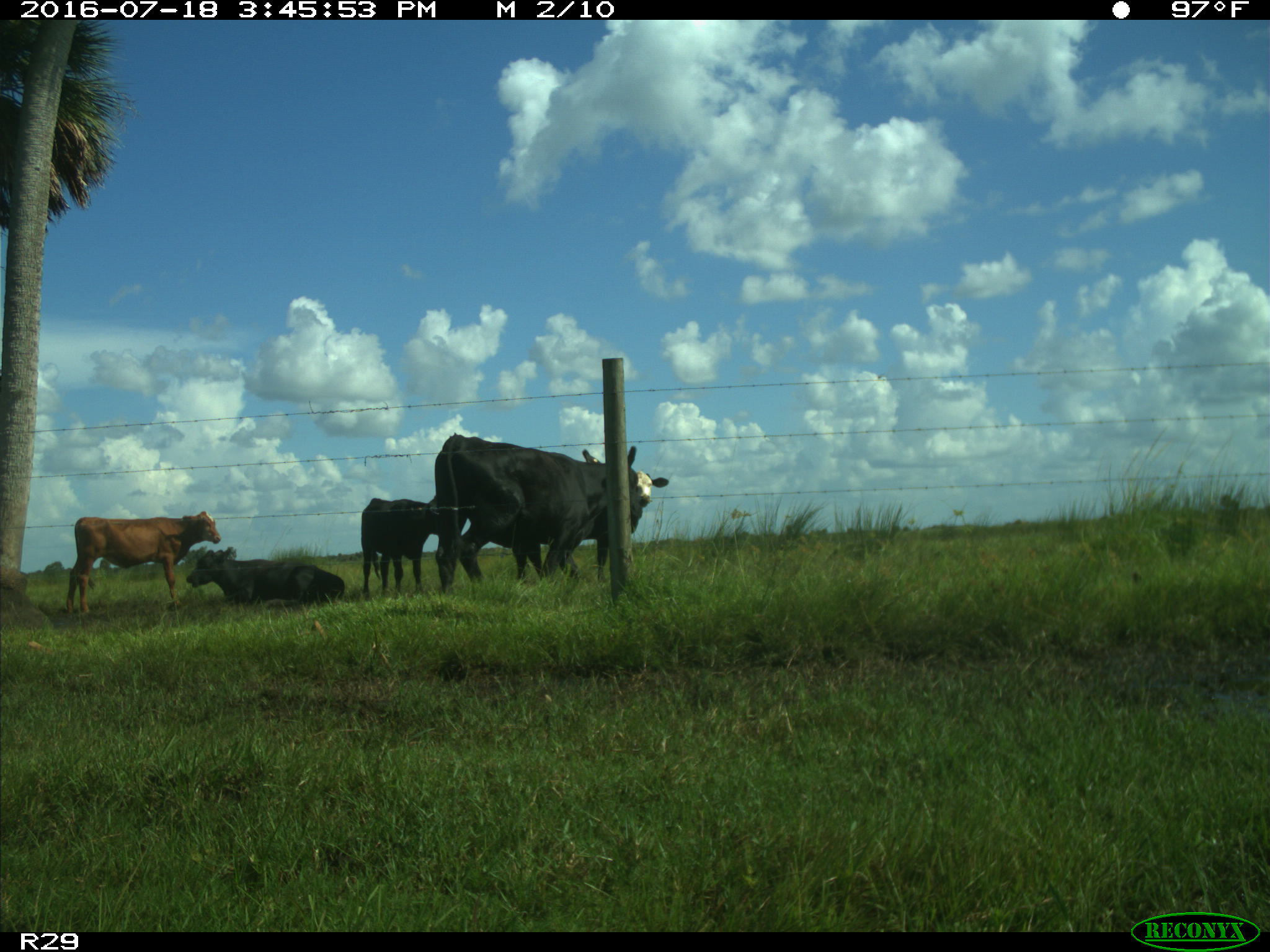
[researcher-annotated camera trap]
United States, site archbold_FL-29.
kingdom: Animalia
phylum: Chordata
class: Mammalia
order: Artiodactyla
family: Bovidae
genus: Bos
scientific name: Bos taurus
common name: domestic cow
Bos taurus (domestic cow).